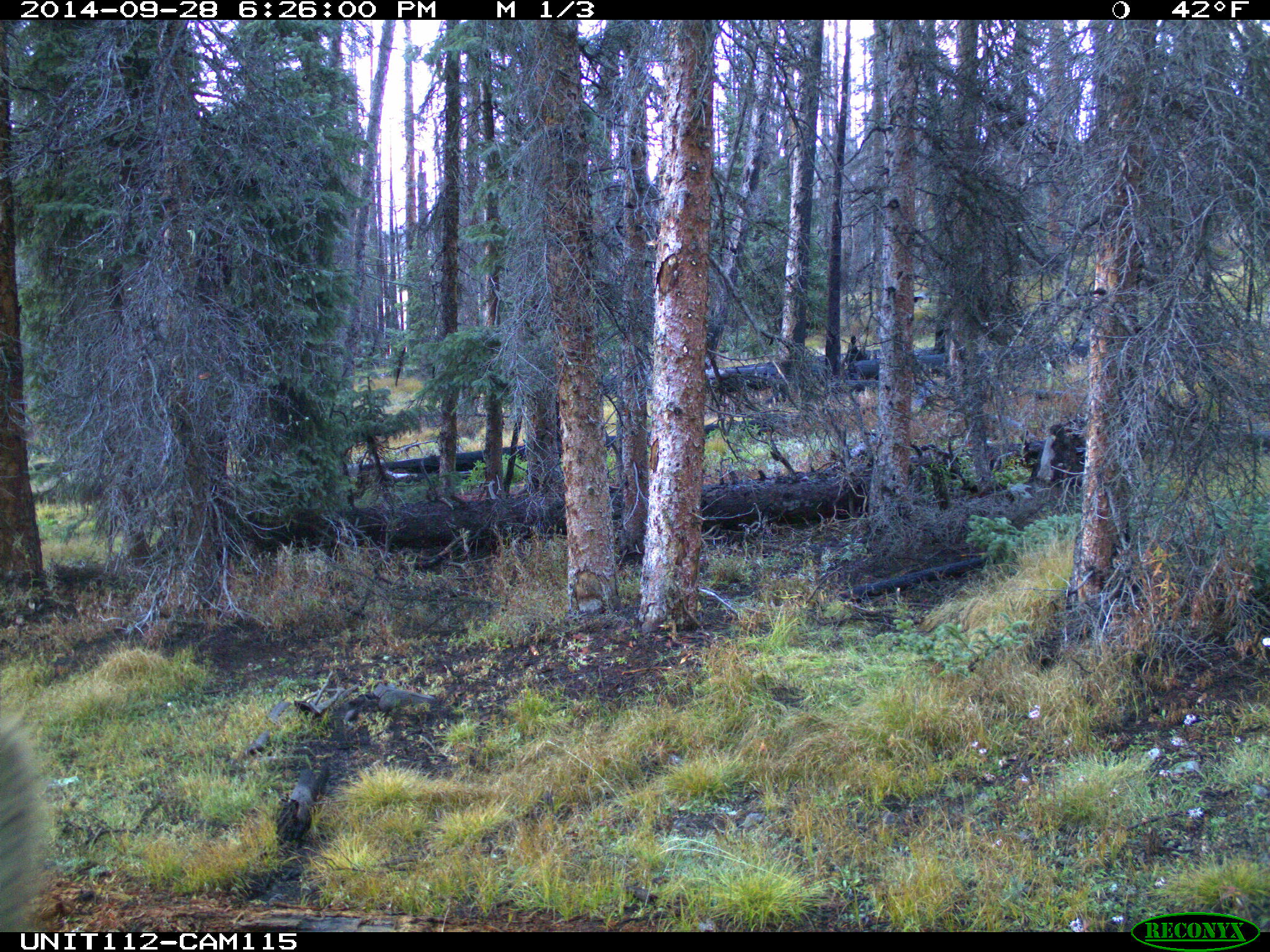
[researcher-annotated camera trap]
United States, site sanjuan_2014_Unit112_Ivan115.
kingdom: Animalia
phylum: Chordata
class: Mammalia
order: Artiodactyla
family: Cervidae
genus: Cervus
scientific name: Cervus elaphus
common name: red deer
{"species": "Cervus elaphus (red deer)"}